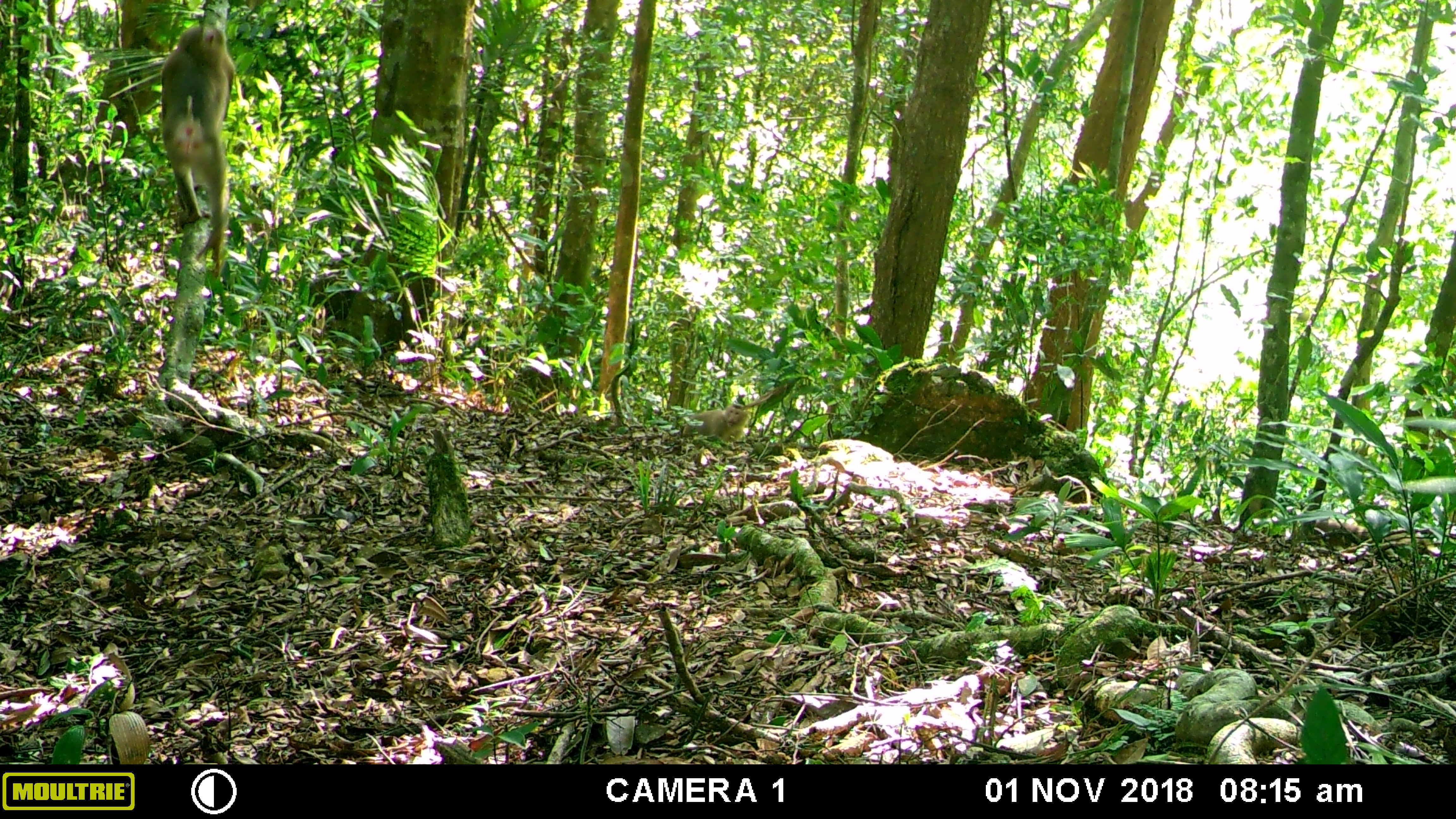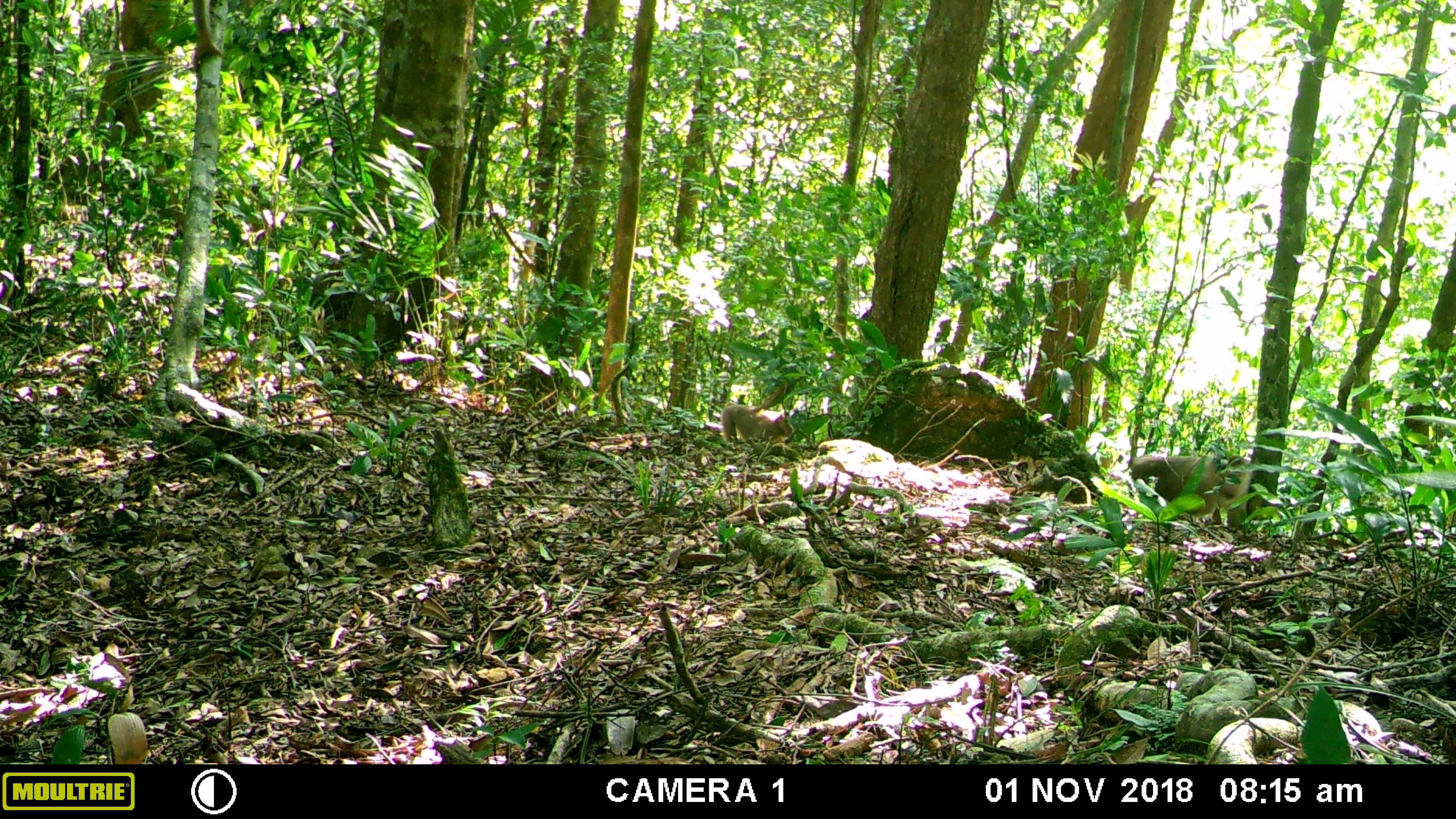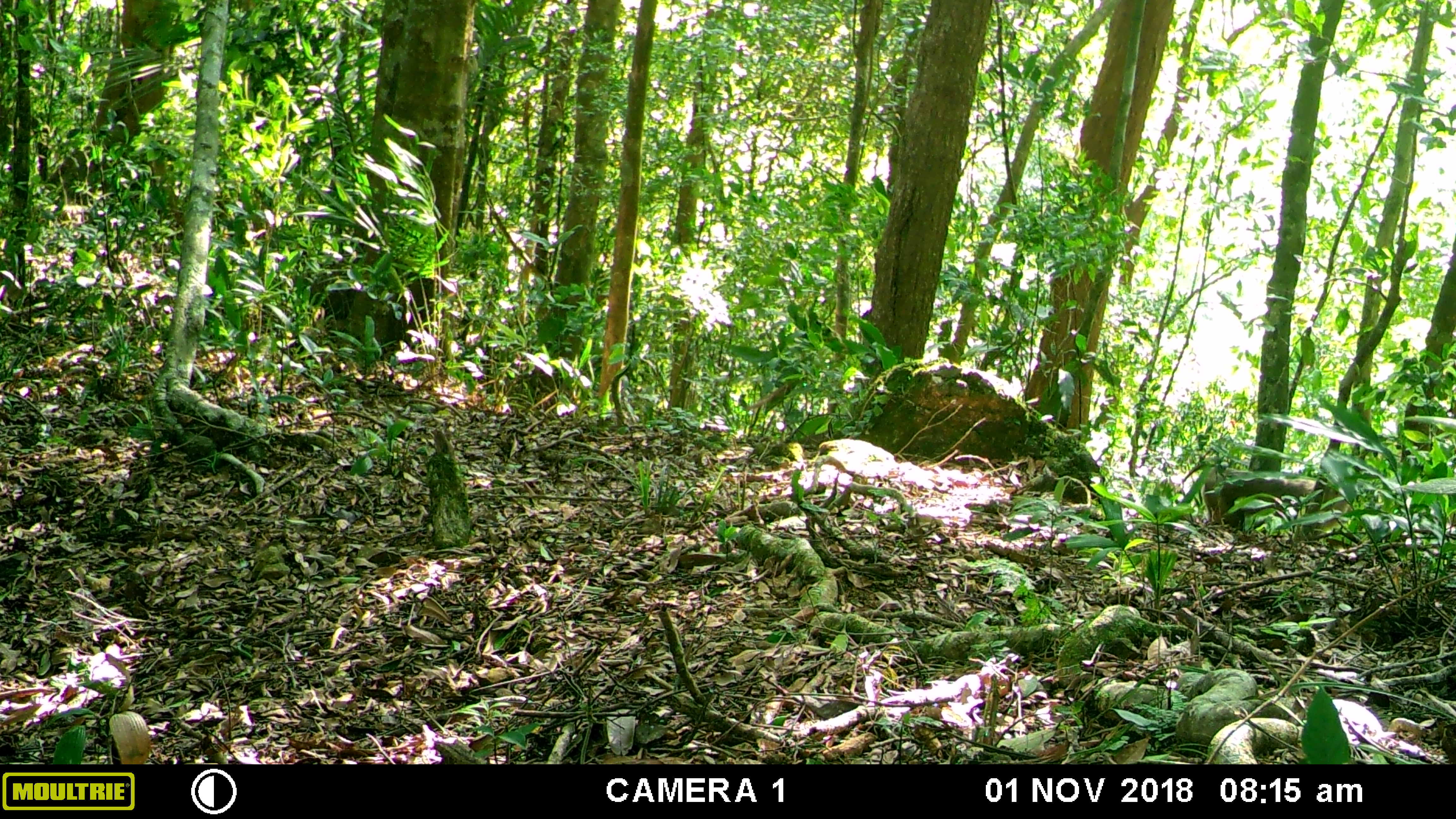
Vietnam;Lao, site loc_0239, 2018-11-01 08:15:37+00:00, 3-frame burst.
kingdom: Animalia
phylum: Chordata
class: Mammalia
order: Primates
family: Cercopithecidae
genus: Macaca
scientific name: Macaca nemestrina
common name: pig-tailed macaque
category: pig tailed macaque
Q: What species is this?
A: Pig tailed macaque (pig-tailed macaque) (Macaca nemestrina).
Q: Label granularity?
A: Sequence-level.